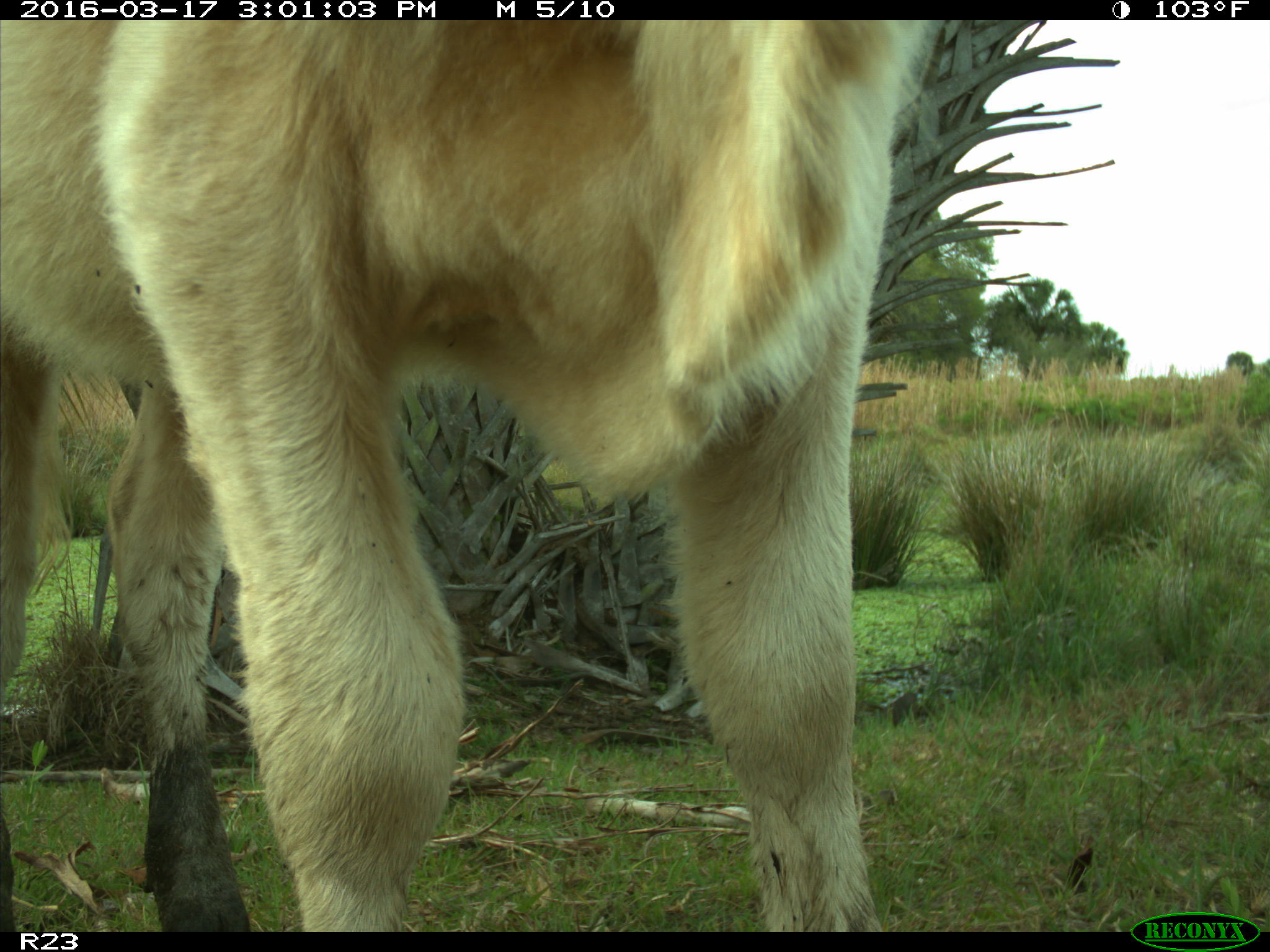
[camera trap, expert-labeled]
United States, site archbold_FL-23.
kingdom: Animalia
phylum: Chordata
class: Mammalia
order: Artiodactyla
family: Bovidae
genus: Bos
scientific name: Bos taurus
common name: domestic cow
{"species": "Bos taurus (domestic cow)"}